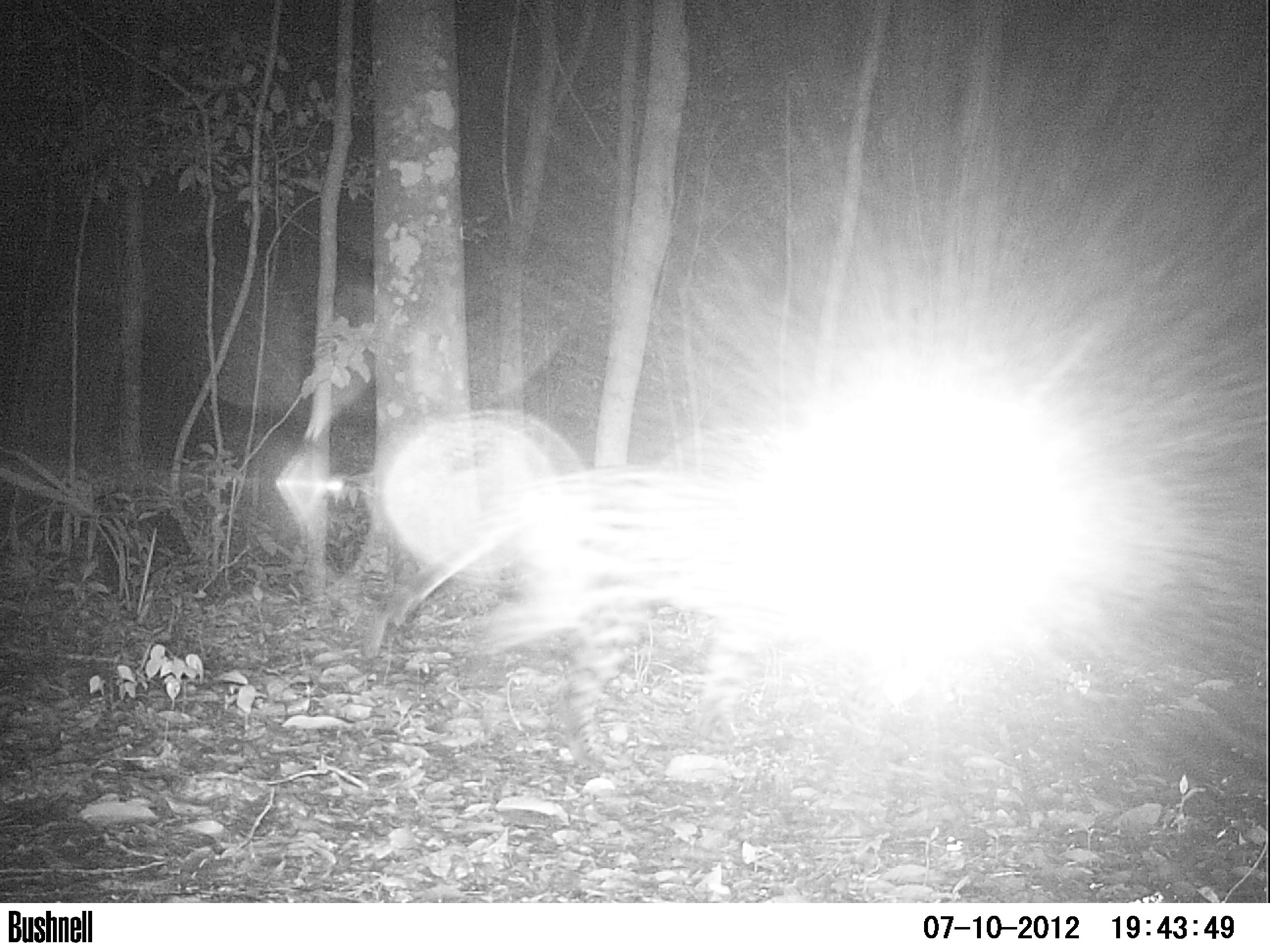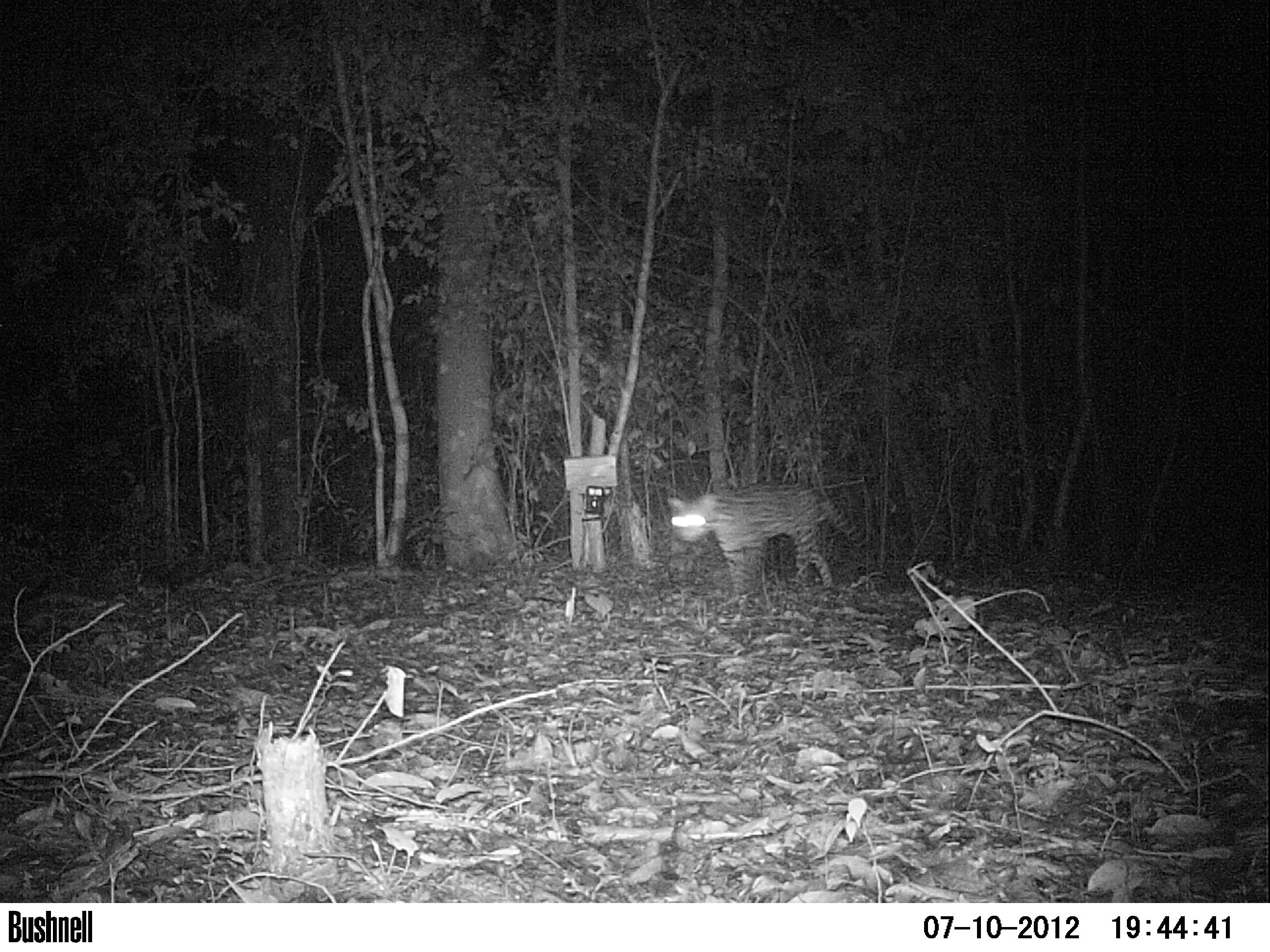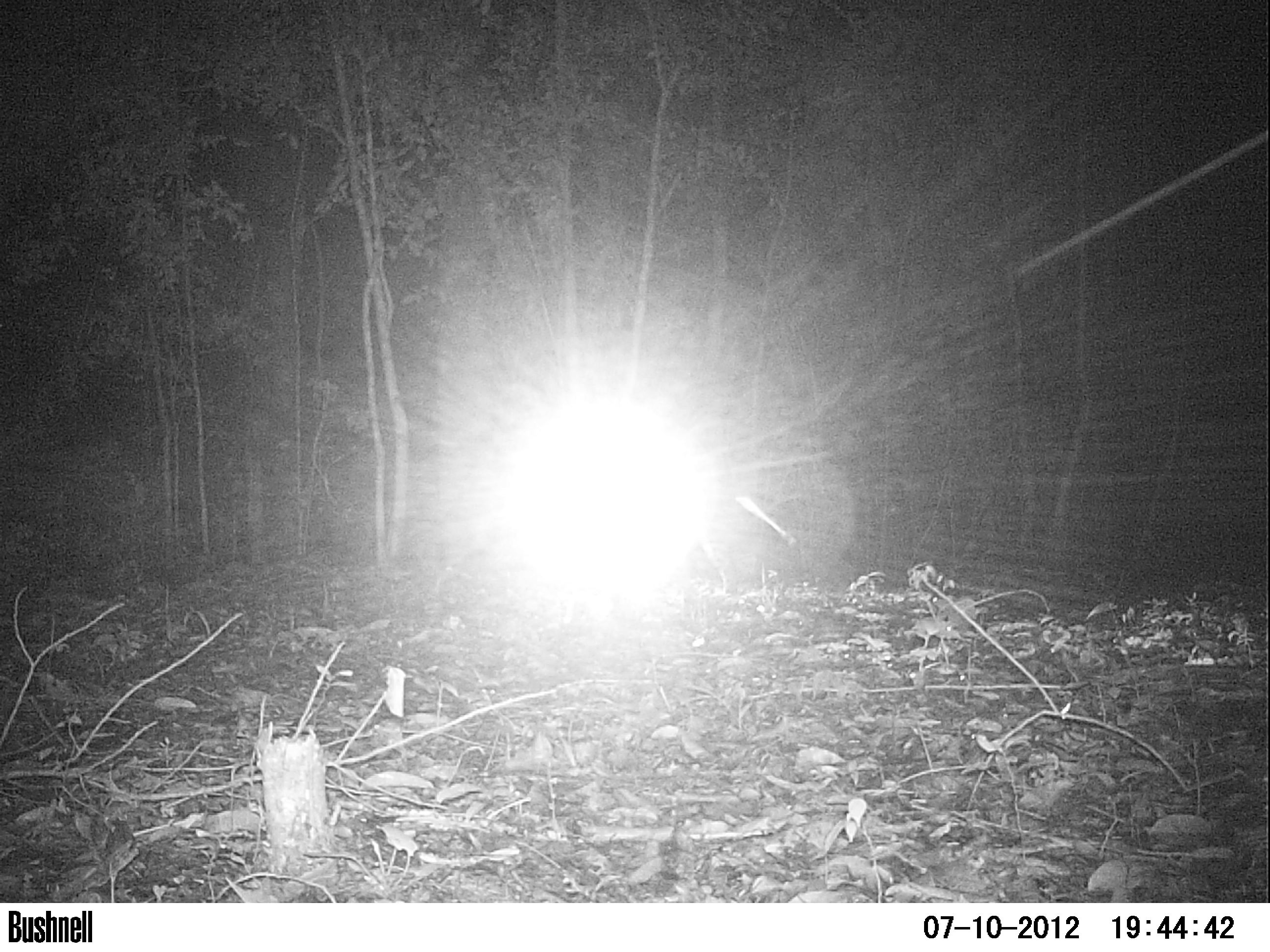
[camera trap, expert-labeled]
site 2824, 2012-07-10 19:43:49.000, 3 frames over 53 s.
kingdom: Animalia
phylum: Chordata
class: Mammalia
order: Carnivora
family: Felidae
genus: Leopardus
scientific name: Leopardus pardalis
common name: ocelot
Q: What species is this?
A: Leopardus pardalis (ocelot).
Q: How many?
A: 1.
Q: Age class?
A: Adult.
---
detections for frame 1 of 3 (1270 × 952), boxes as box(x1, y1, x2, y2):
leopardus pardalis: box(370, 447, 923, 769)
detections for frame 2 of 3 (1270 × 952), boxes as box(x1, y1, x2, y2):
leopardus pardalis: box(667, 479, 866, 606)